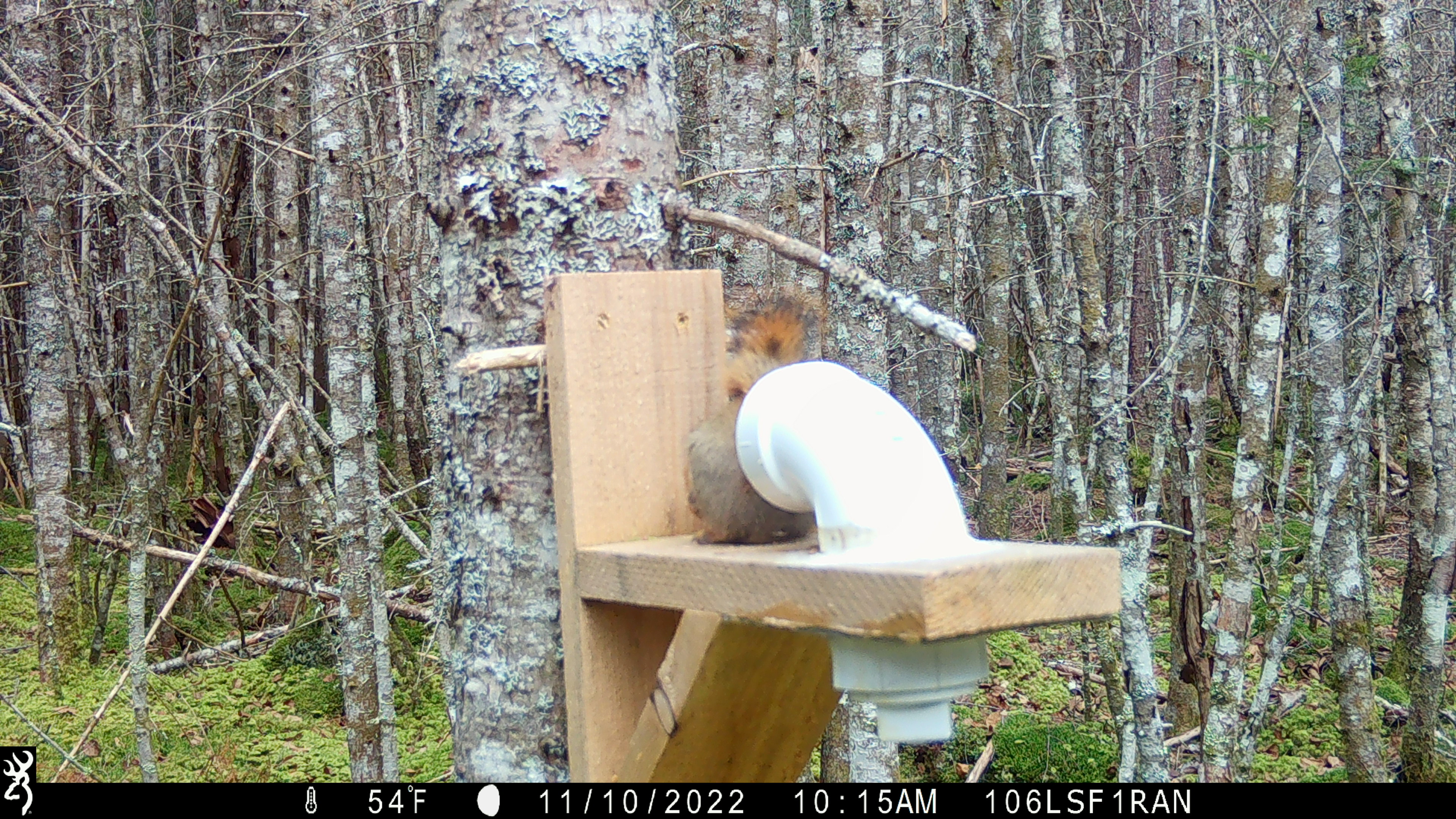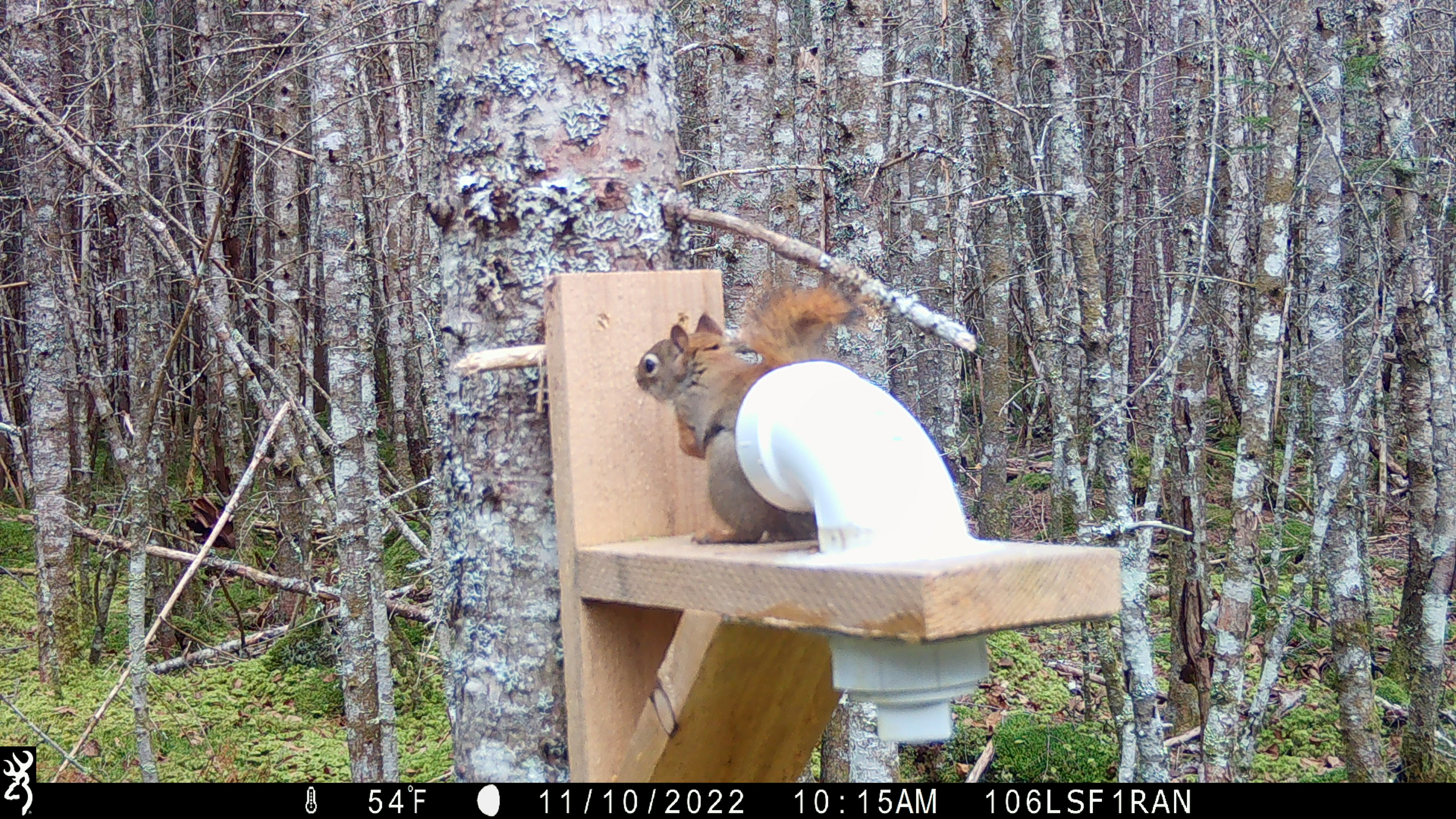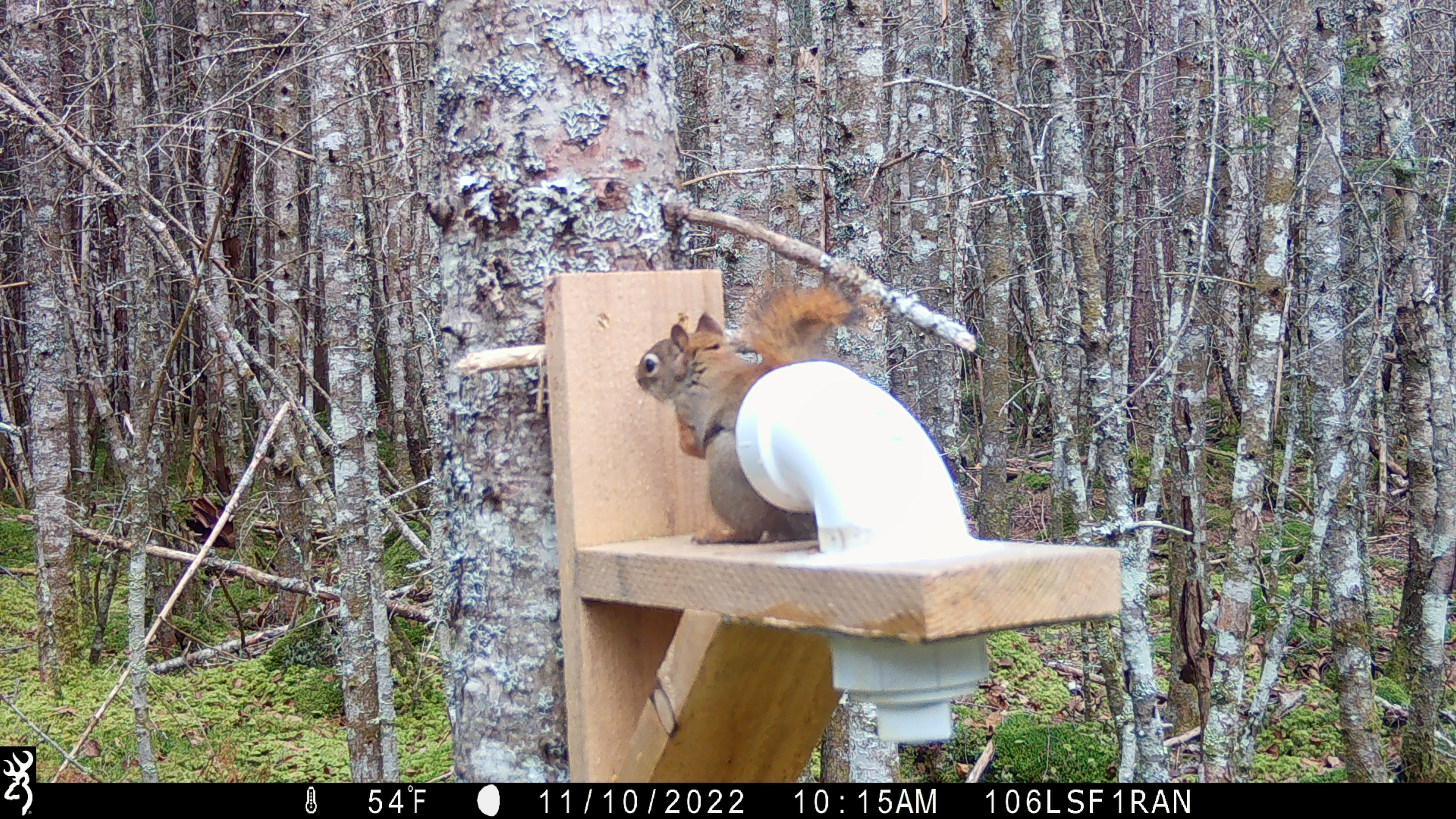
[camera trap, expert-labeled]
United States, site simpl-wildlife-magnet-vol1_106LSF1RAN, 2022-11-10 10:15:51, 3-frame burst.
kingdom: Animalia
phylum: Chordata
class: Mammalia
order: Rodentia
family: Sciuridae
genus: Tamiasciurus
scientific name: Tamiasciurus hudsonicus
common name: red squirrel